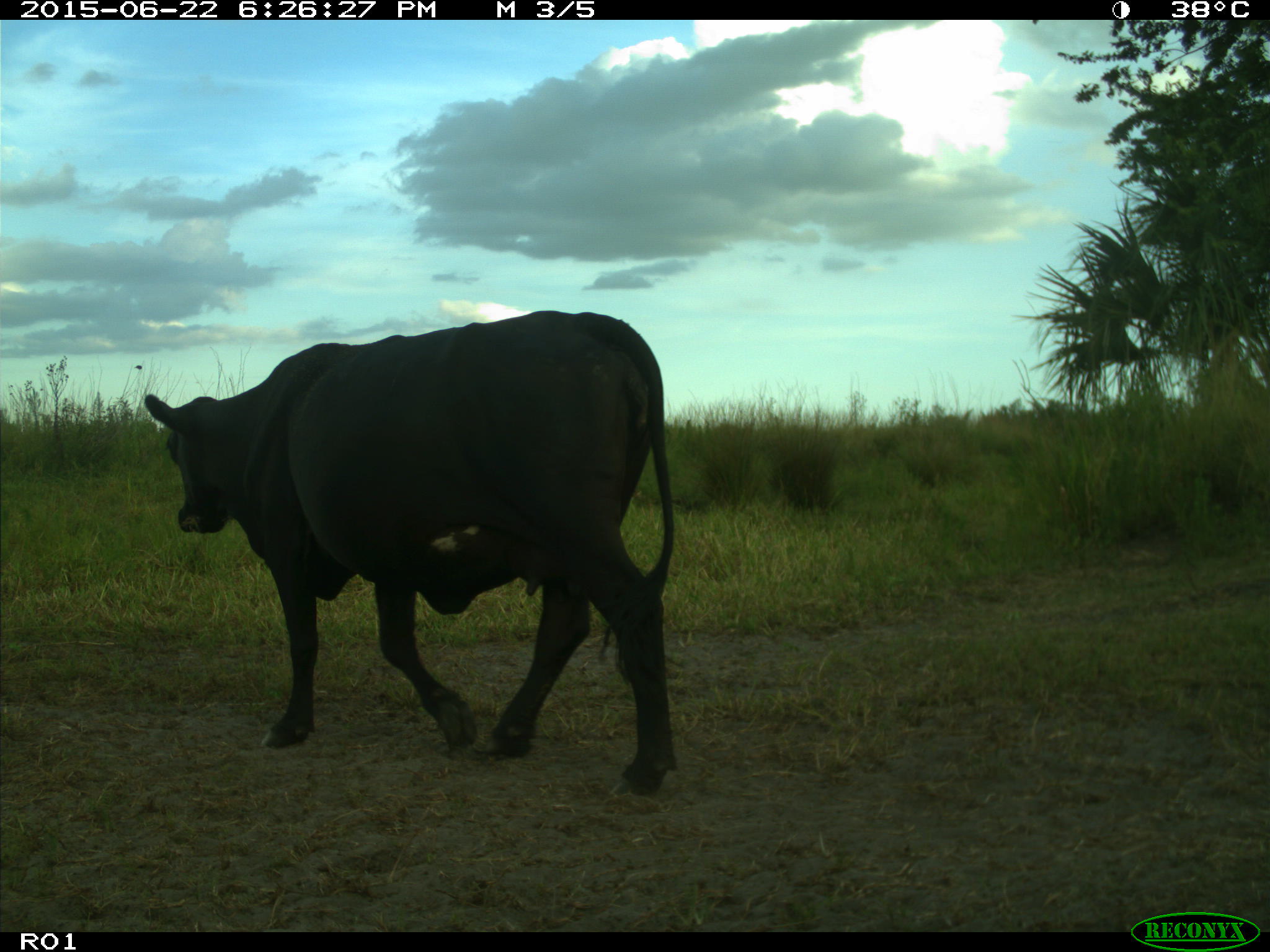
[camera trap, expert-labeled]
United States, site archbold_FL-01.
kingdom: Animalia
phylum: Chordata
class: Mammalia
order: Artiodactyla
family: Bovidae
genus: Bos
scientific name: Bos taurus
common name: domestic cow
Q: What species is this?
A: Bos taurus (domestic cow).